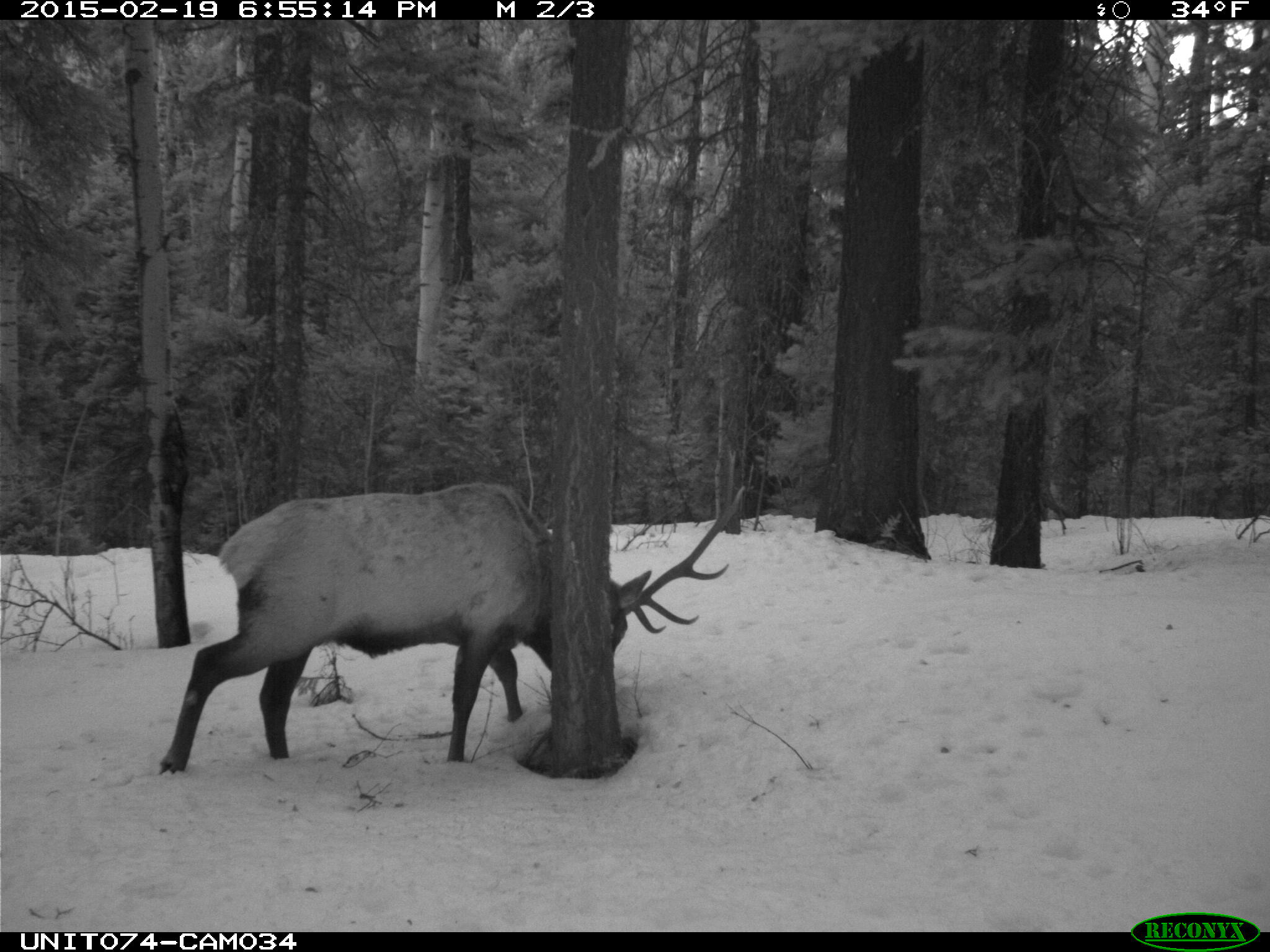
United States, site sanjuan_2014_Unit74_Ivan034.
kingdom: Animalia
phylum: Chordata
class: Mammalia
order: Artiodactyla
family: Cervidae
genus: Cervus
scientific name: Cervus elaphus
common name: red deer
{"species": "Cervus elaphus (red deer)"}